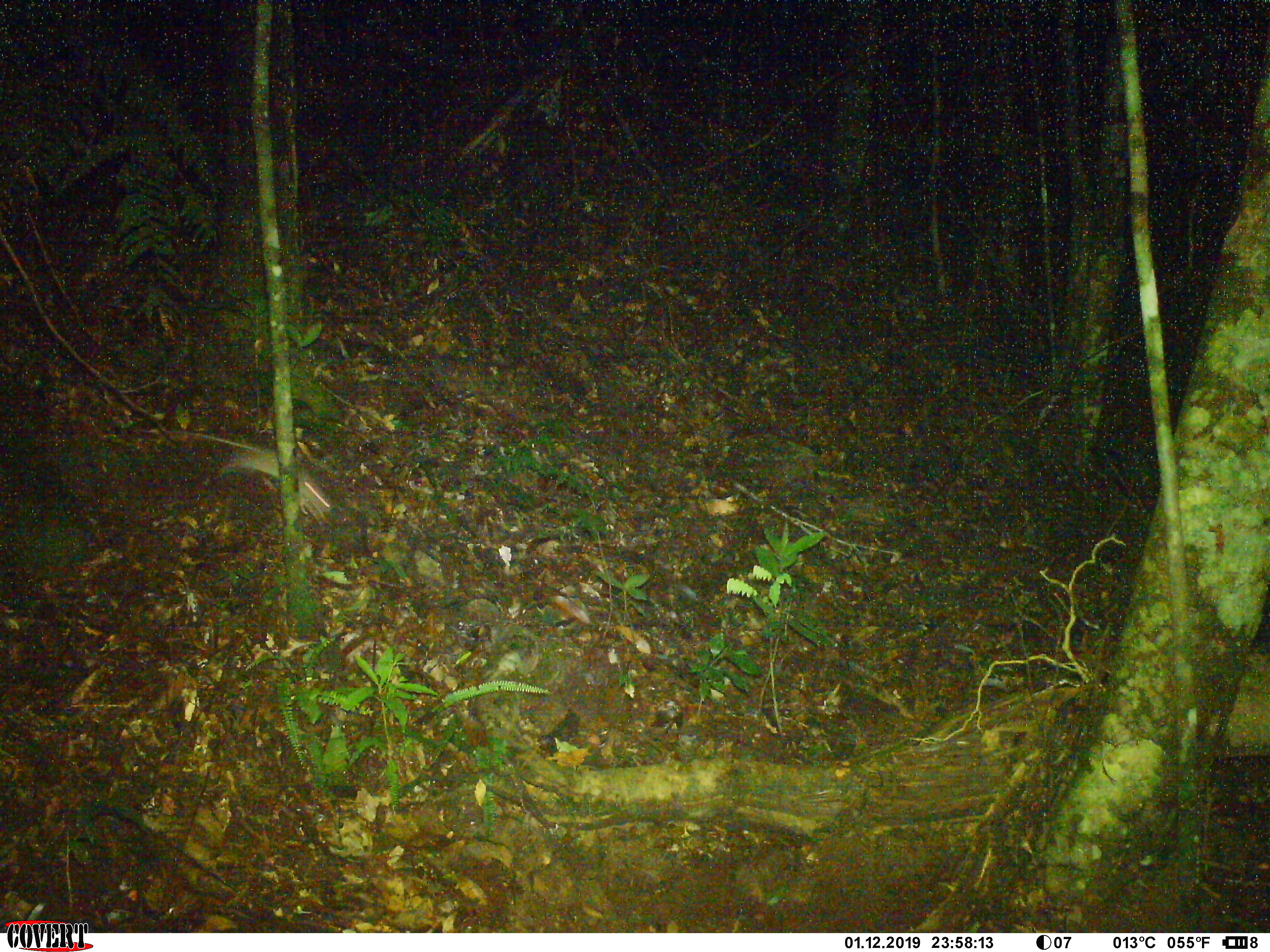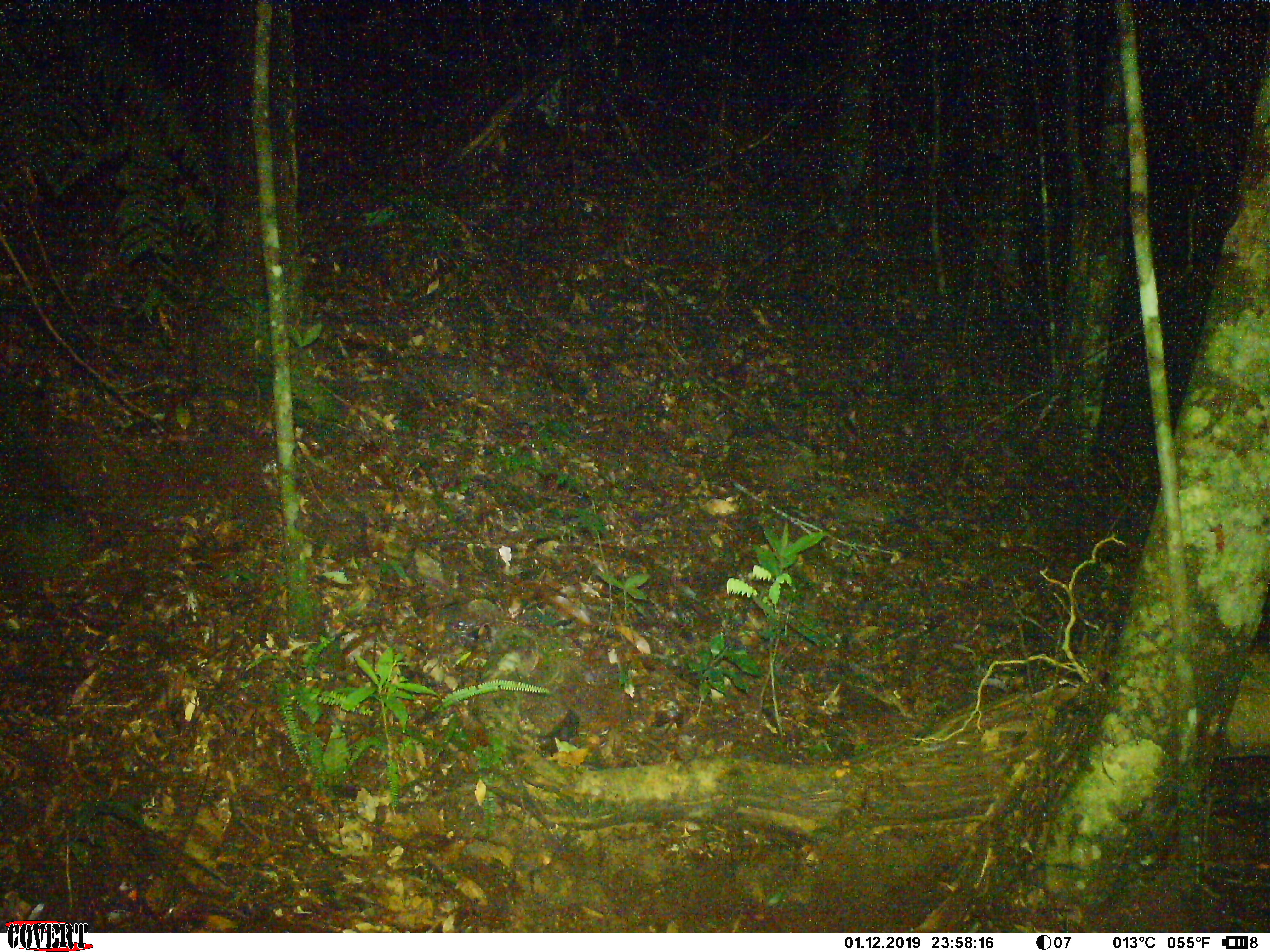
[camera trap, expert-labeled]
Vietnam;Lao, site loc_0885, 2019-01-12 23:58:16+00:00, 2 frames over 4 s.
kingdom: Animalia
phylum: Chordata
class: Mammalia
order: Rodentia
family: Muridae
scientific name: Muridae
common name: old-world mice and rats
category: unidentified murid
Unidentified murid (old-world mice and rats) (Muridae). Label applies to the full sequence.